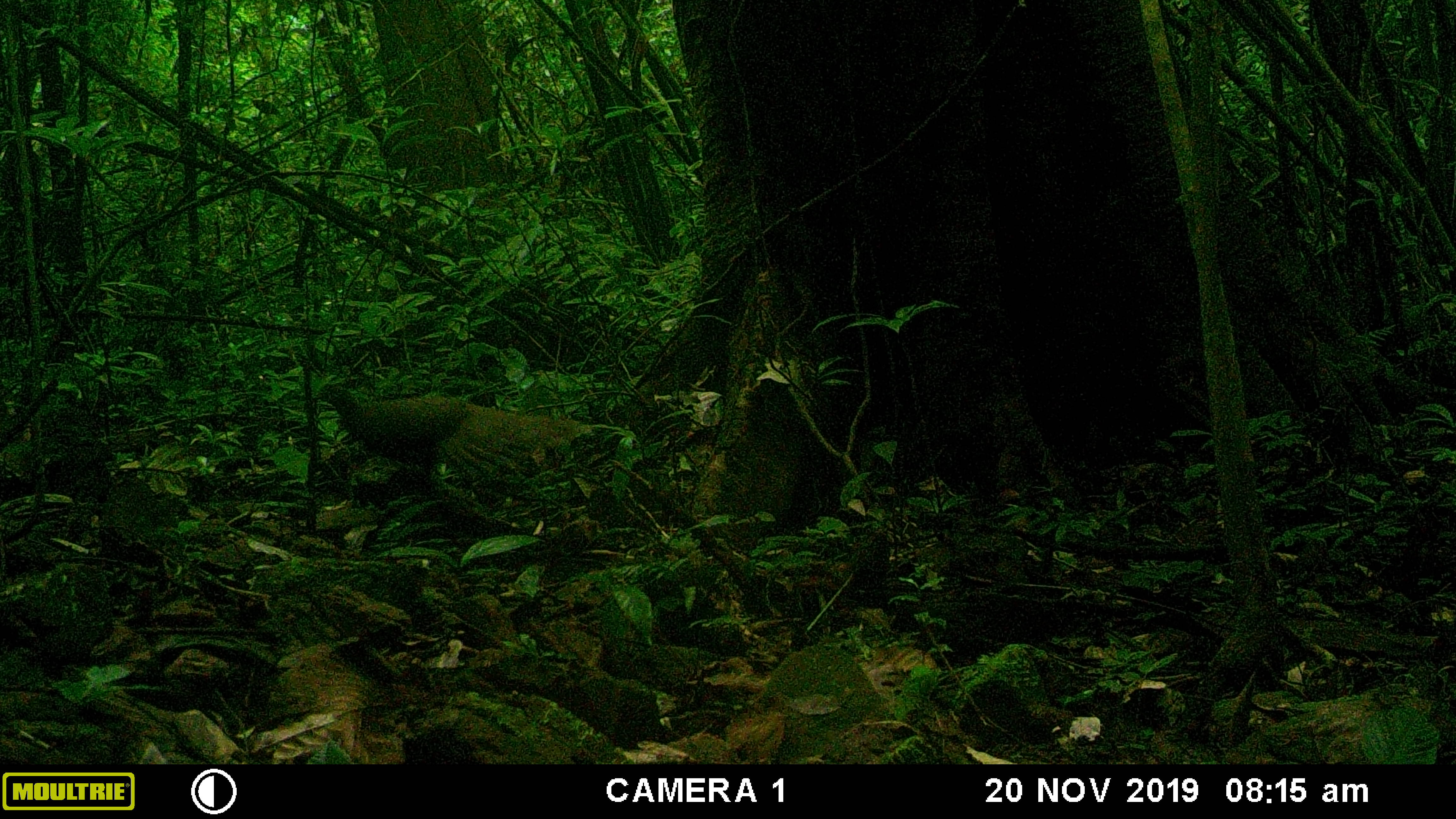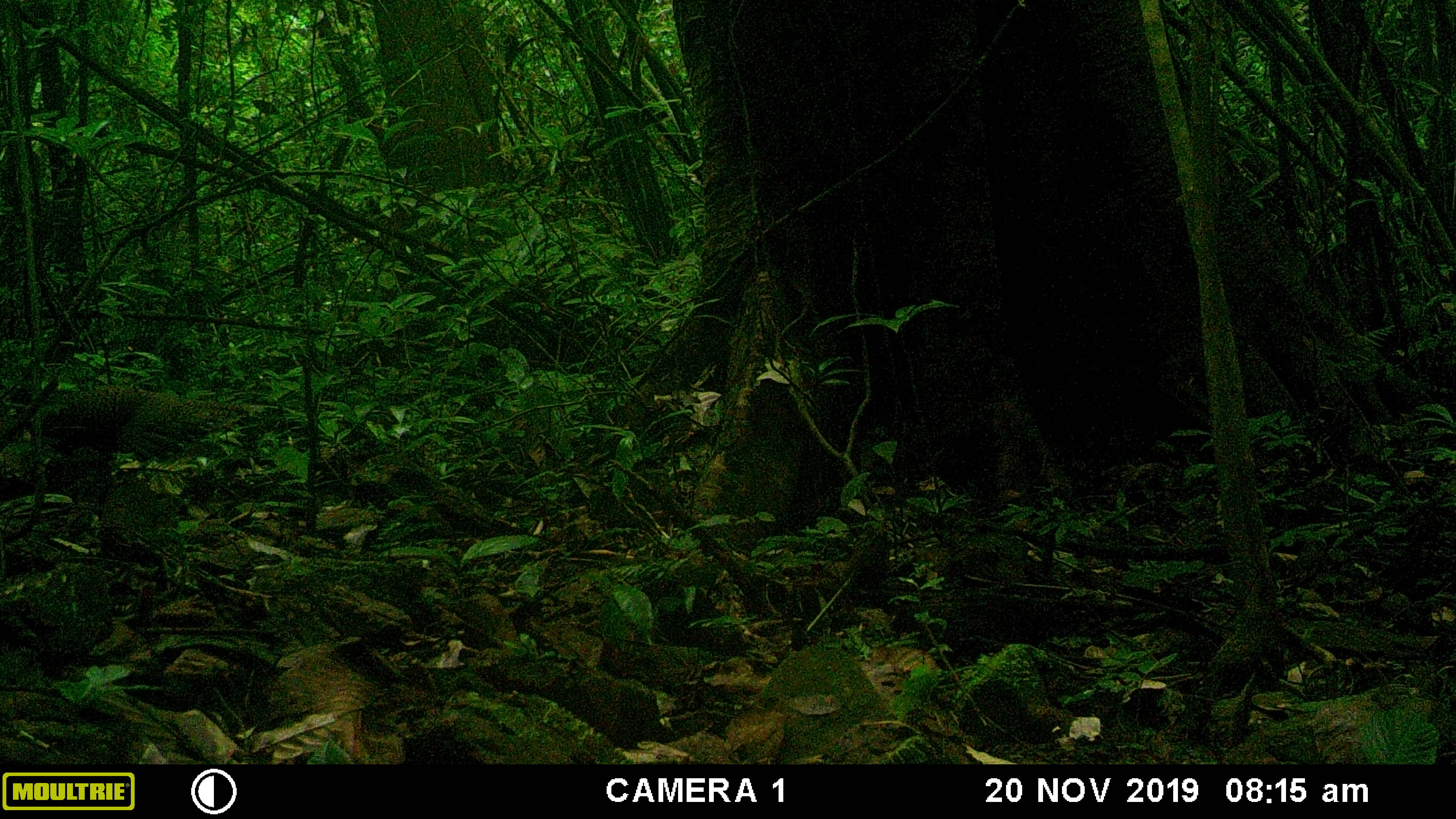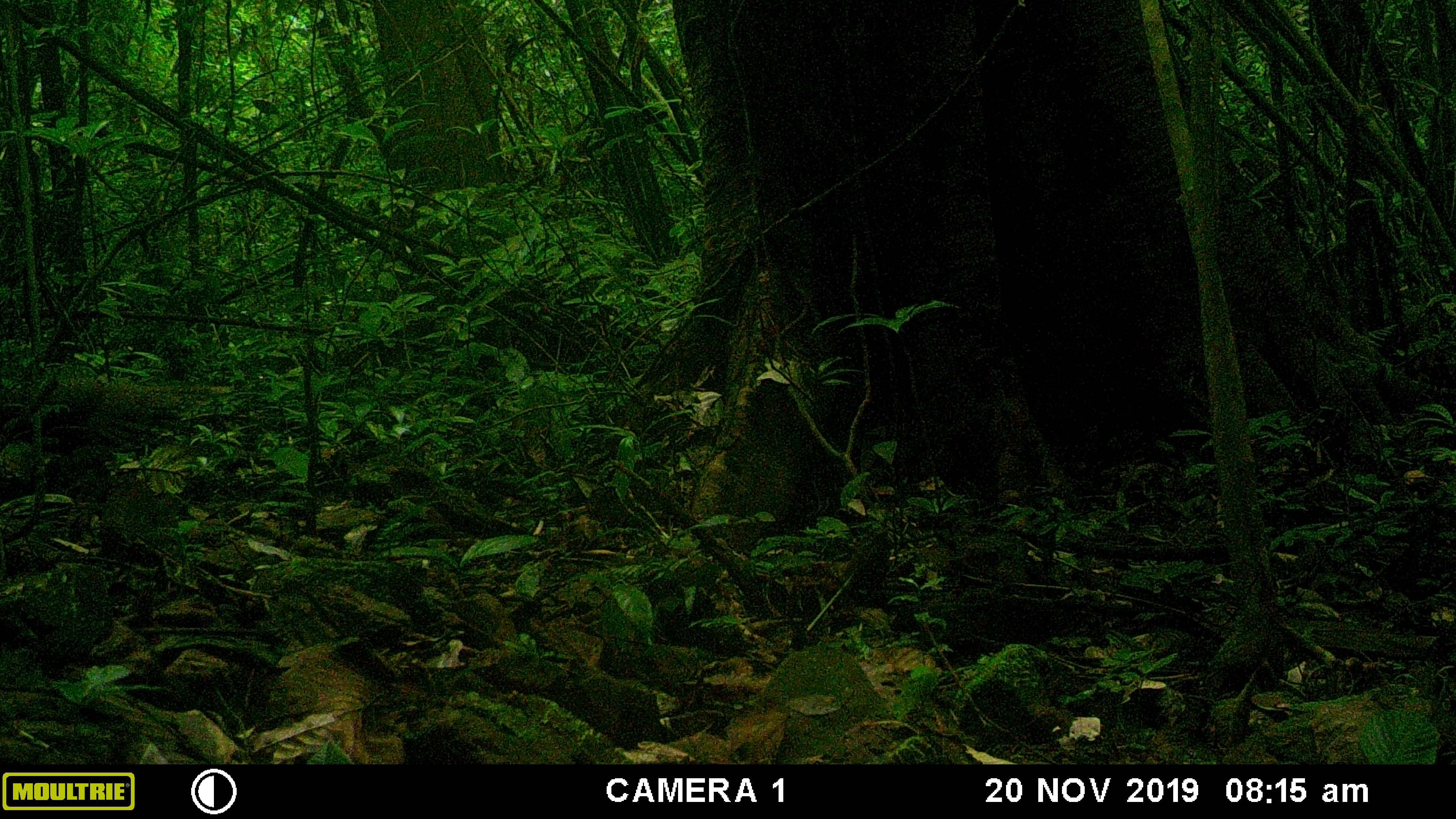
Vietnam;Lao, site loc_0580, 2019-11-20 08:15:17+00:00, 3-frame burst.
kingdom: Animalia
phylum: Chordata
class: Aves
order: Galliformes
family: Phasianidae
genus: Polyplectron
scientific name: Polyplectron bicalcaratum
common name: gray peacock-pheasant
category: grey peacock pheasant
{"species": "grey peacock pheasant (gray peacock-pheasant) (Polyplectron bicalcaratum)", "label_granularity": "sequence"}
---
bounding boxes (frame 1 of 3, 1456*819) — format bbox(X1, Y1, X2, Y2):
grey peacock pheasant: bbox(313, 384, 594, 482)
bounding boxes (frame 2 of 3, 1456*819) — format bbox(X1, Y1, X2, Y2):
grey peacock pheasant: bbox(4, 385, 217, 472)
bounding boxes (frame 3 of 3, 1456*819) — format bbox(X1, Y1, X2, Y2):
grey peacock pheasant: bbox(0, 377, 230, 473)